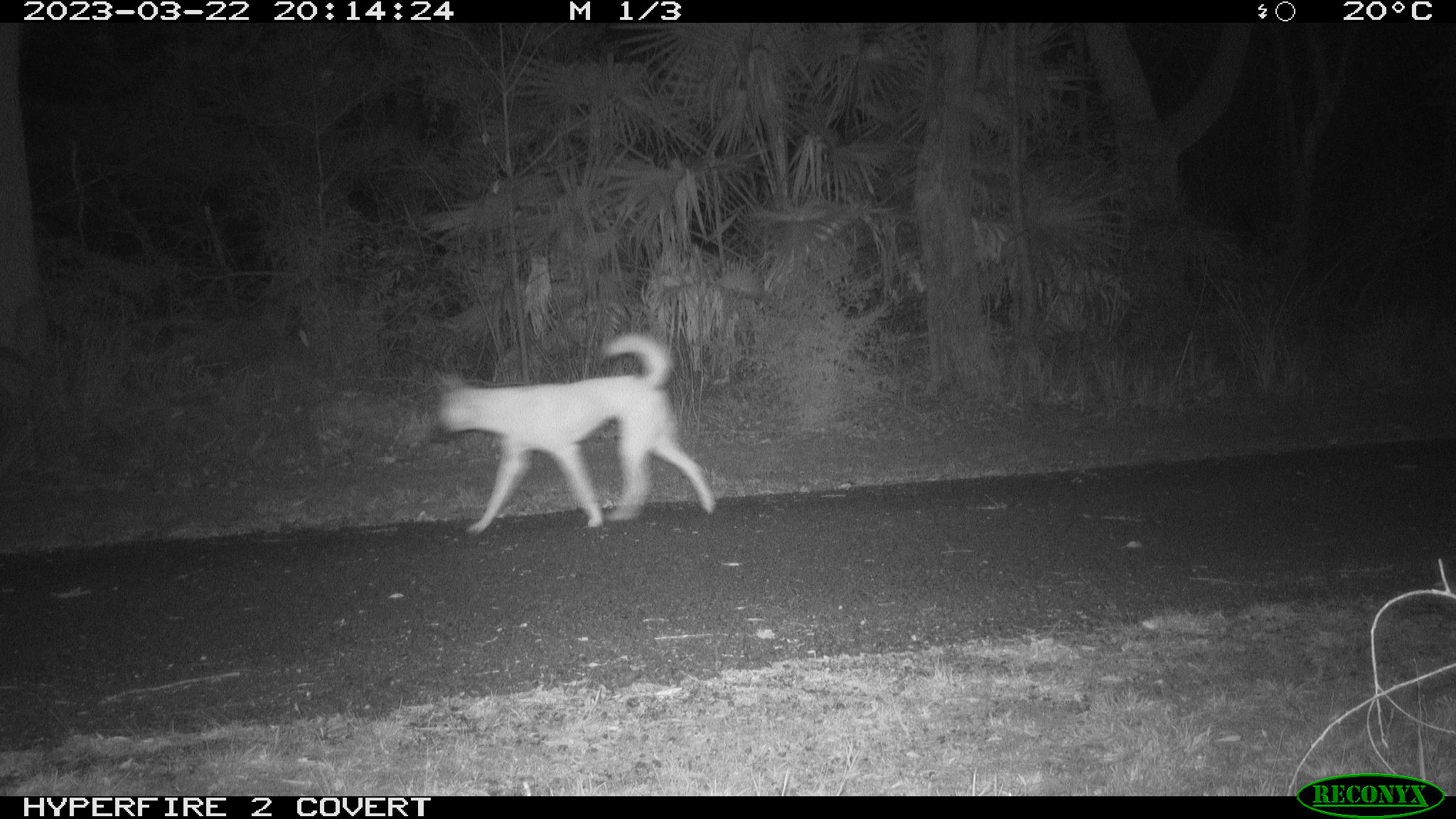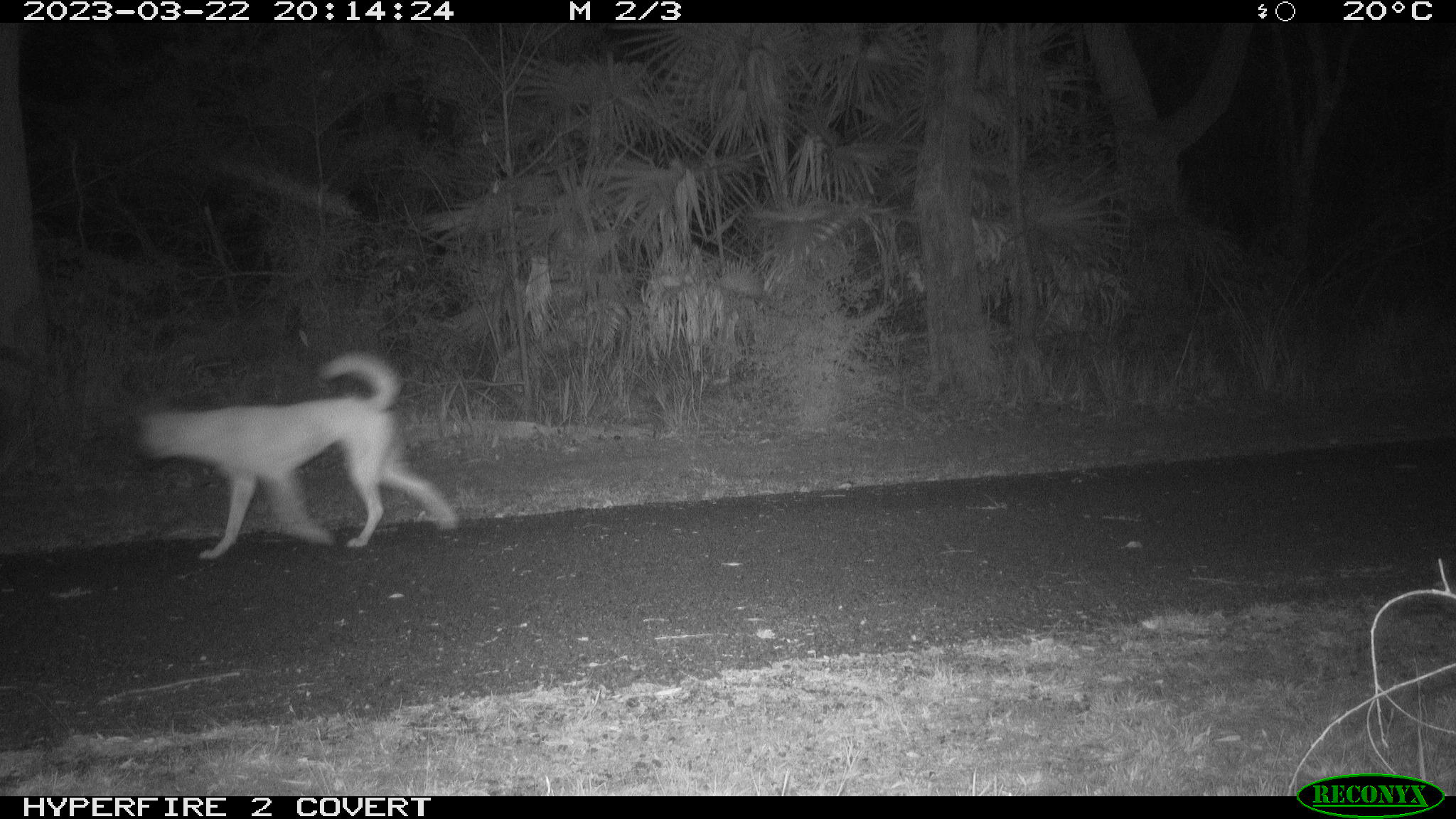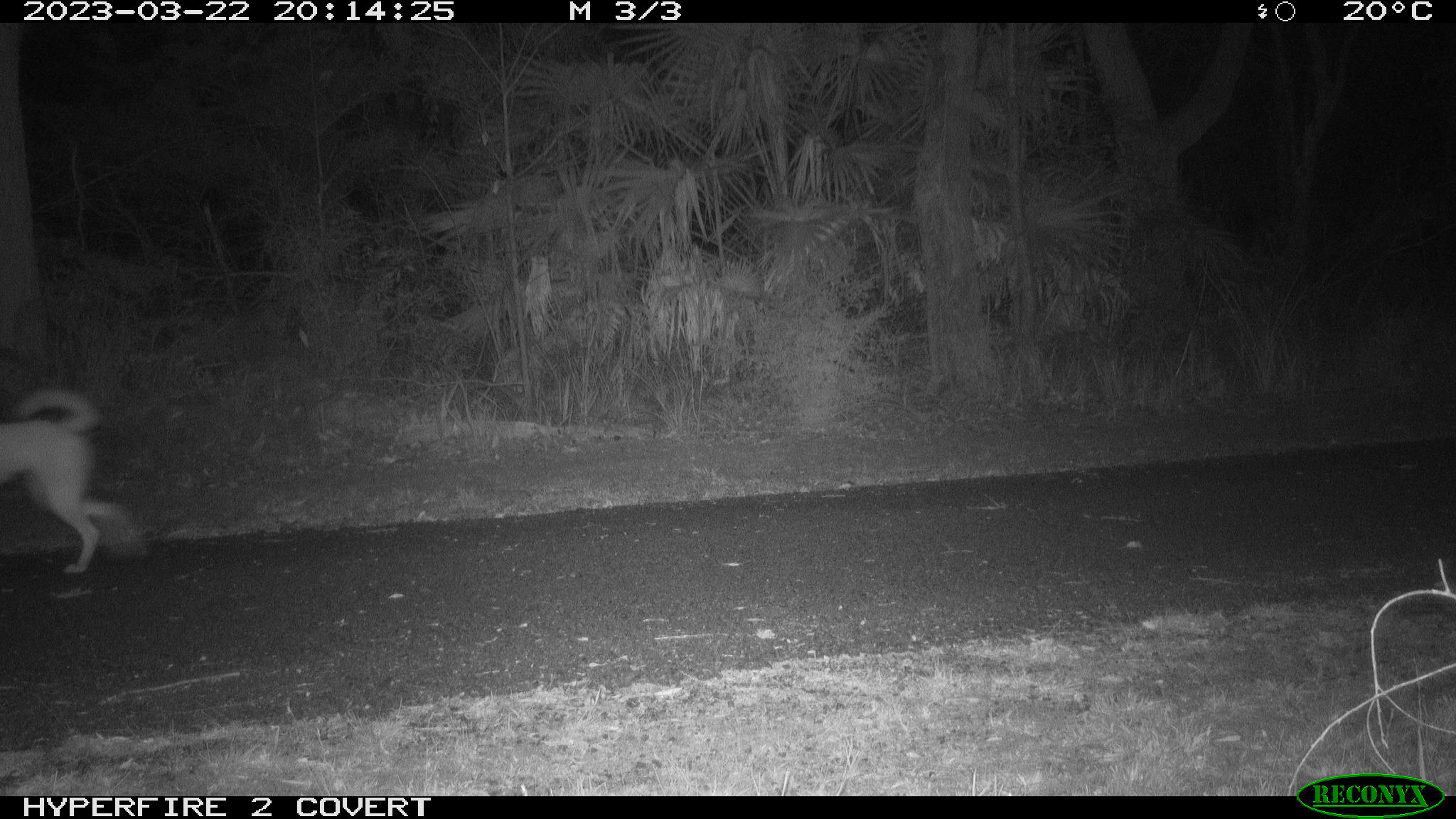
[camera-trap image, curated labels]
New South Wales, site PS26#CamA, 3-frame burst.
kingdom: Animalia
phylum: Chordata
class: Mammalia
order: Carnivora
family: Canidae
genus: Canis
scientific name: Canis familiaris dingo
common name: dingo